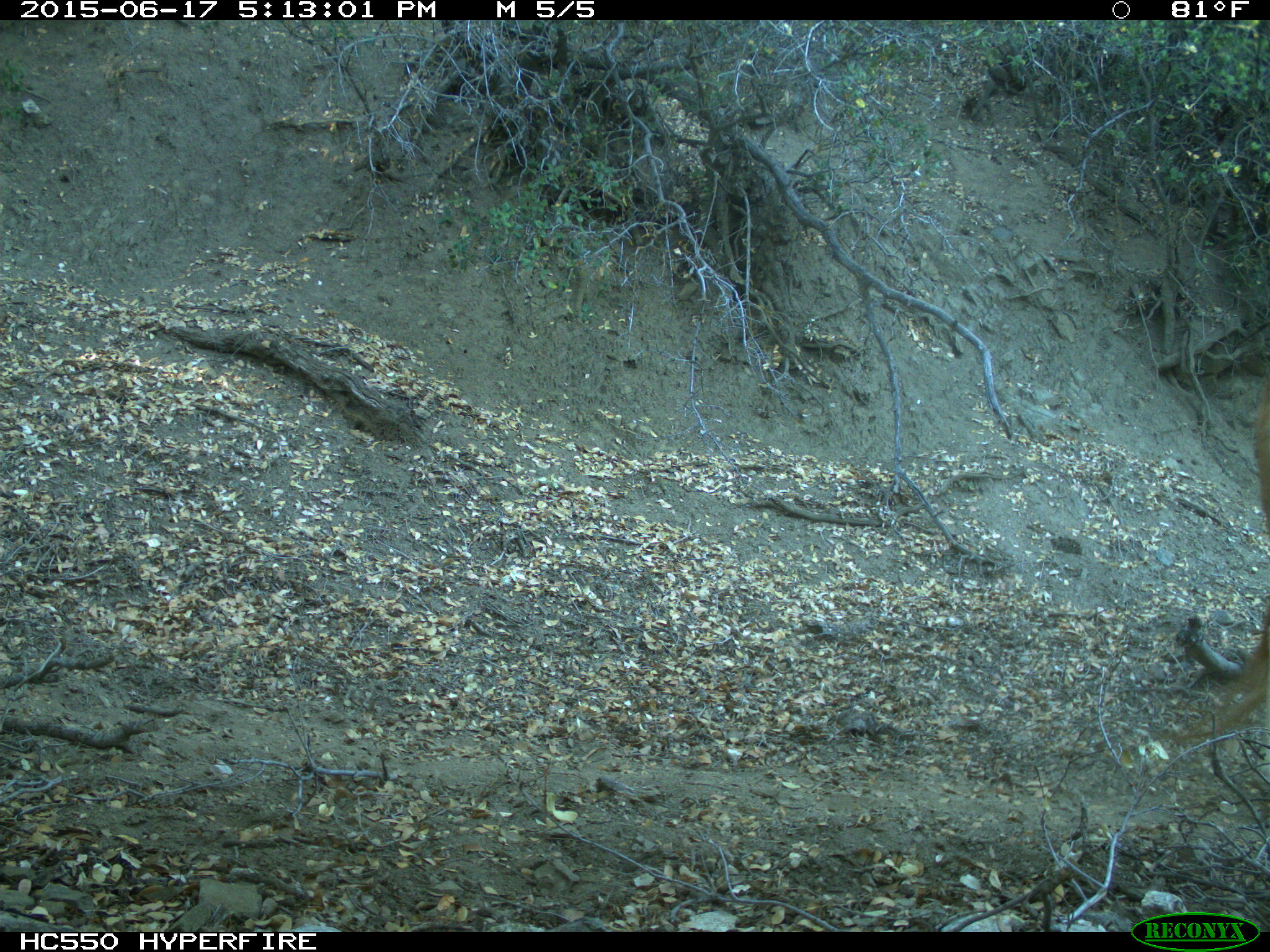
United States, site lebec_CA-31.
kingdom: Animalia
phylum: Chordata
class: Mammalia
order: Artiodactyla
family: Bovidae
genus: Bos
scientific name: Bos taurus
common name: domestic cow